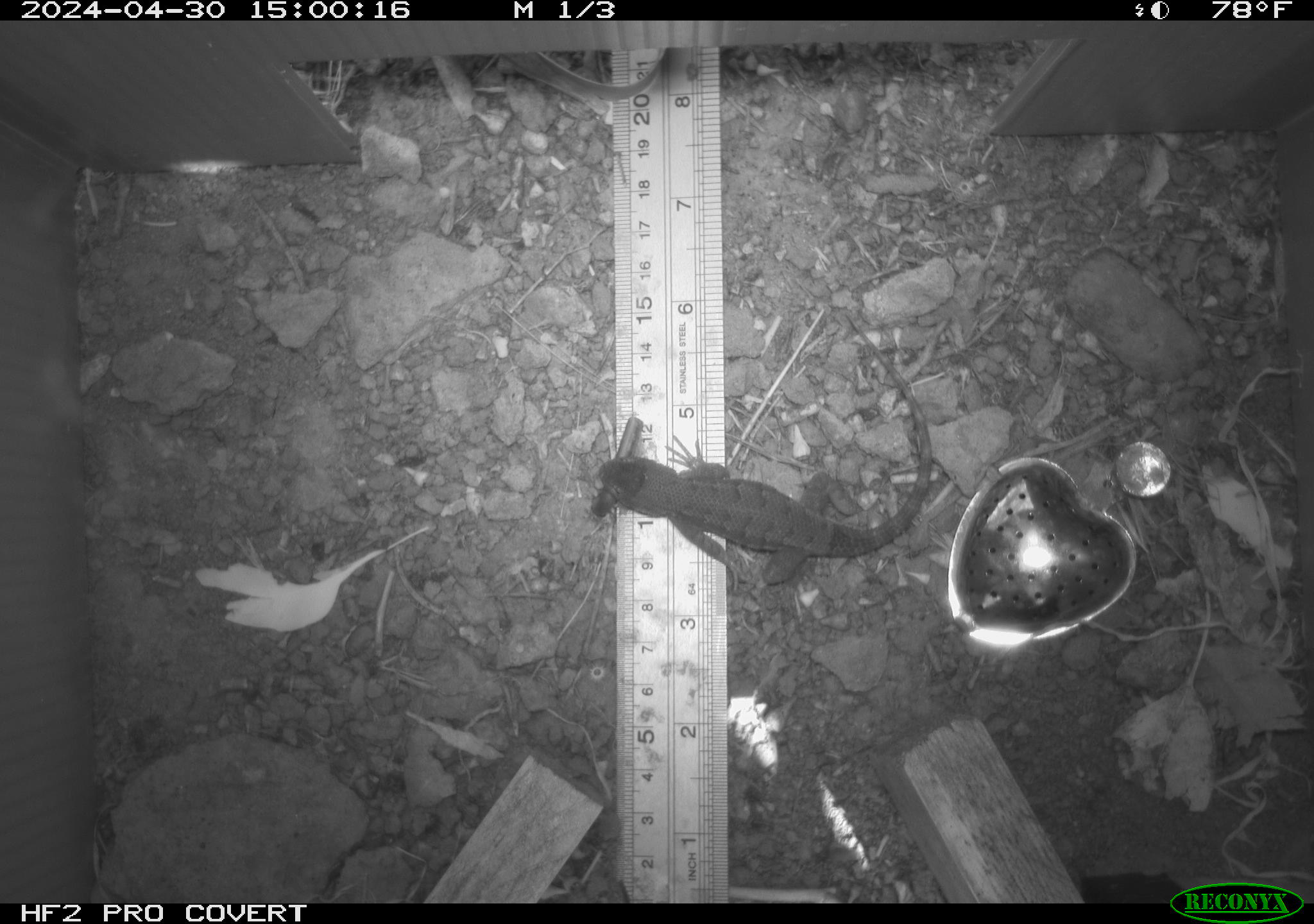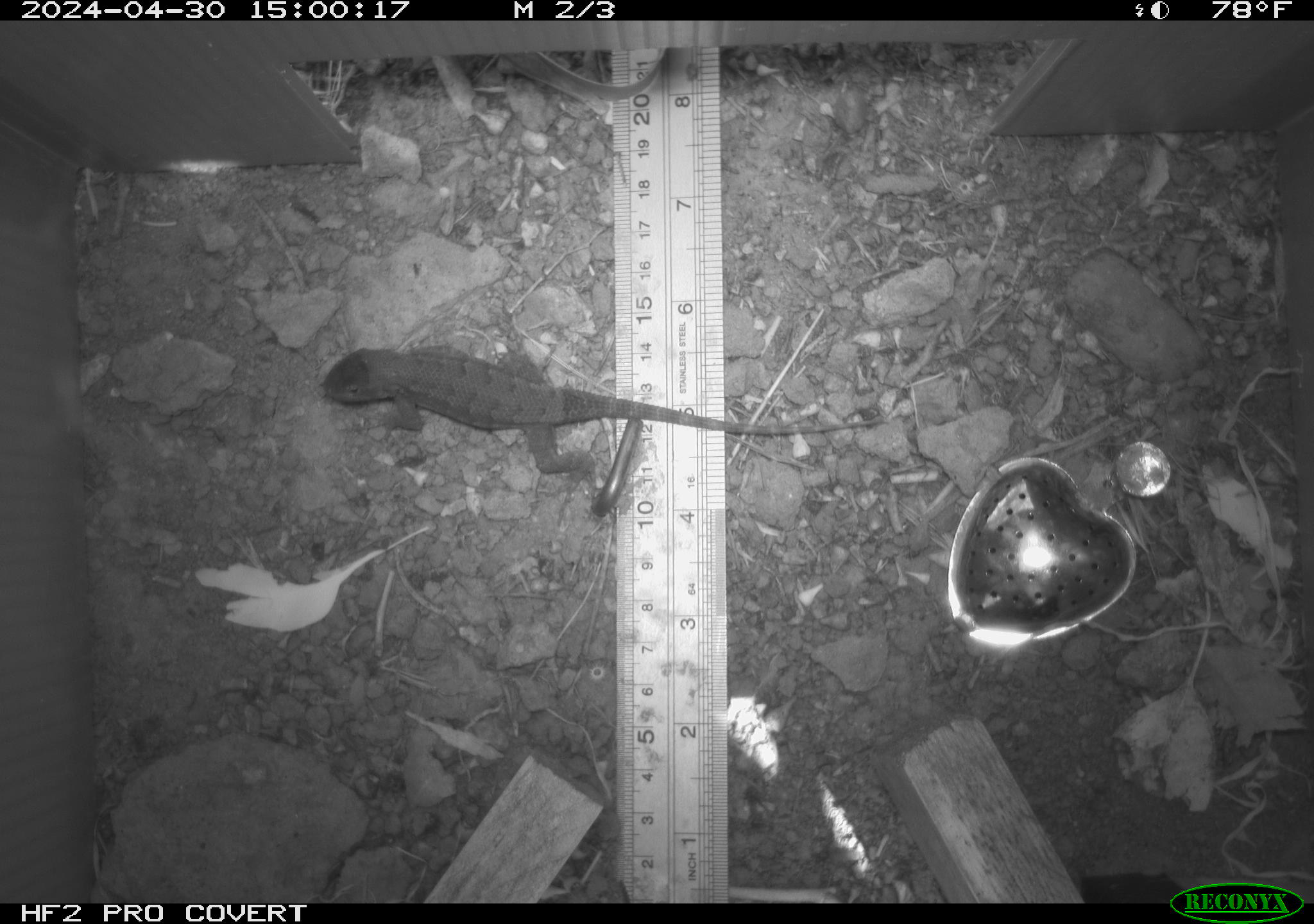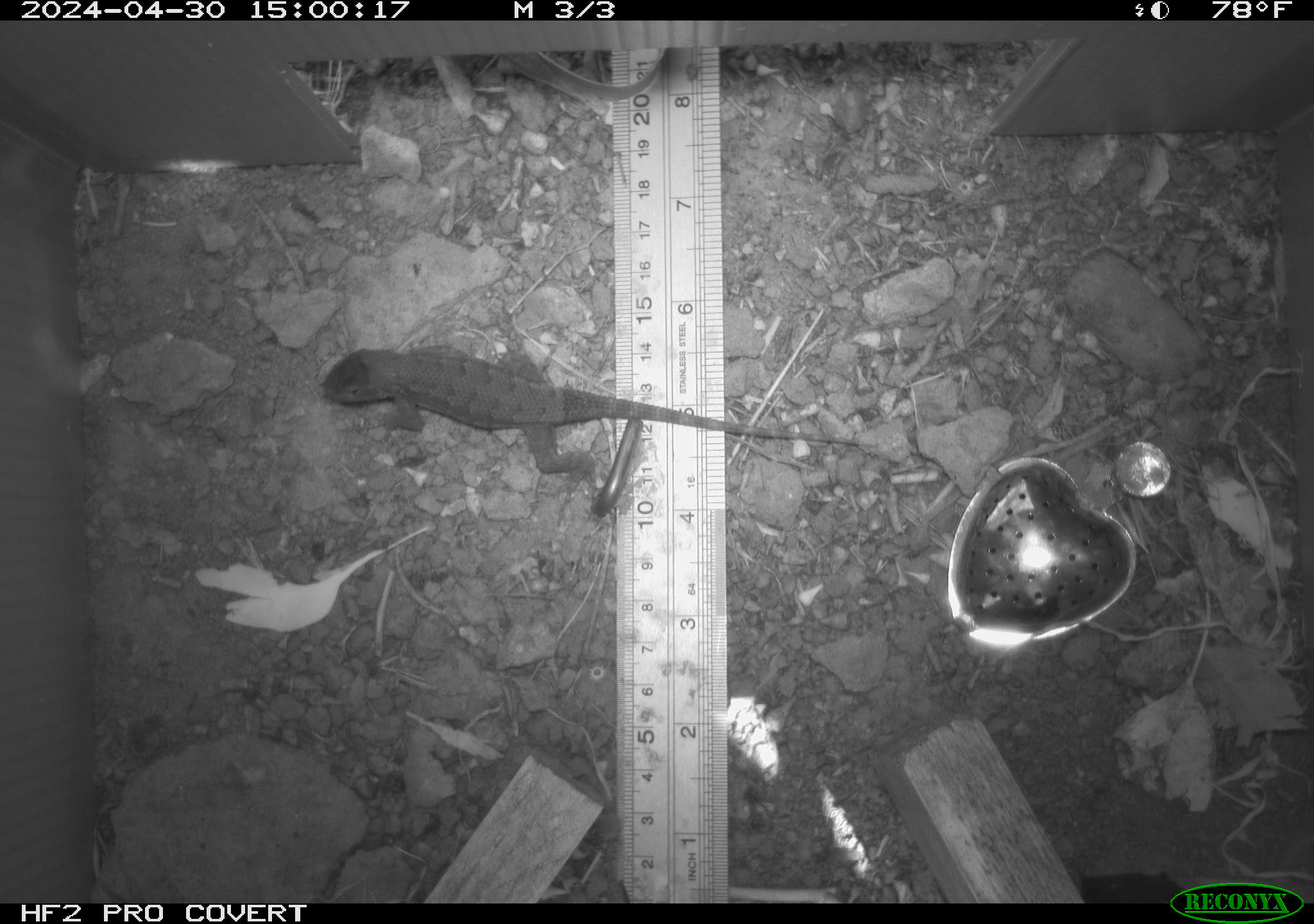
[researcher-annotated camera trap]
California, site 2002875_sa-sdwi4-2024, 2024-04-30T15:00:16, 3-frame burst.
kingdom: Animalia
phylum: Chordata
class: Reptilia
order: Squamata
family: Phrynosomatidae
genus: Sceloporus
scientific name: Sceloporus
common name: spiny lizards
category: sceloporus species